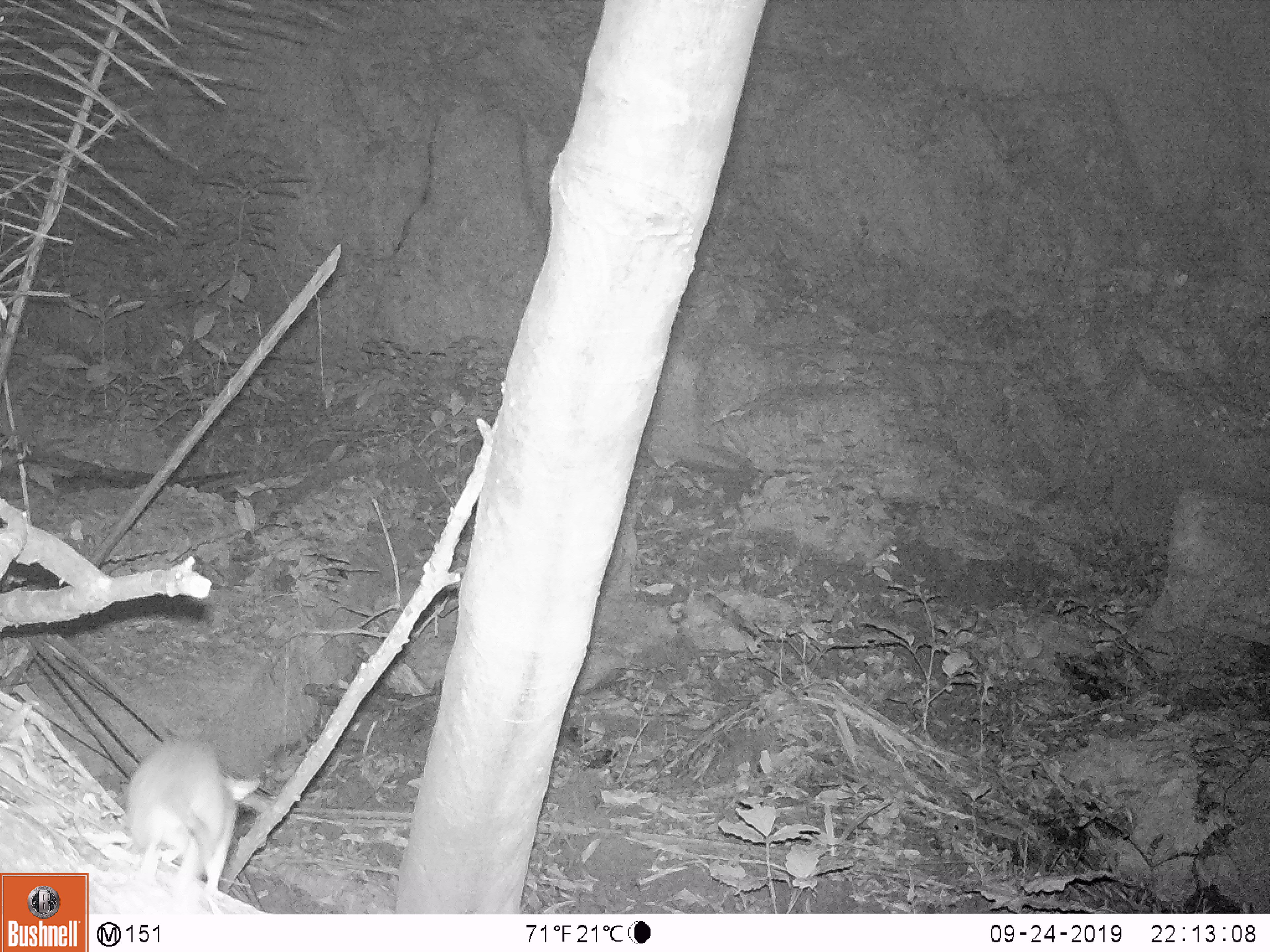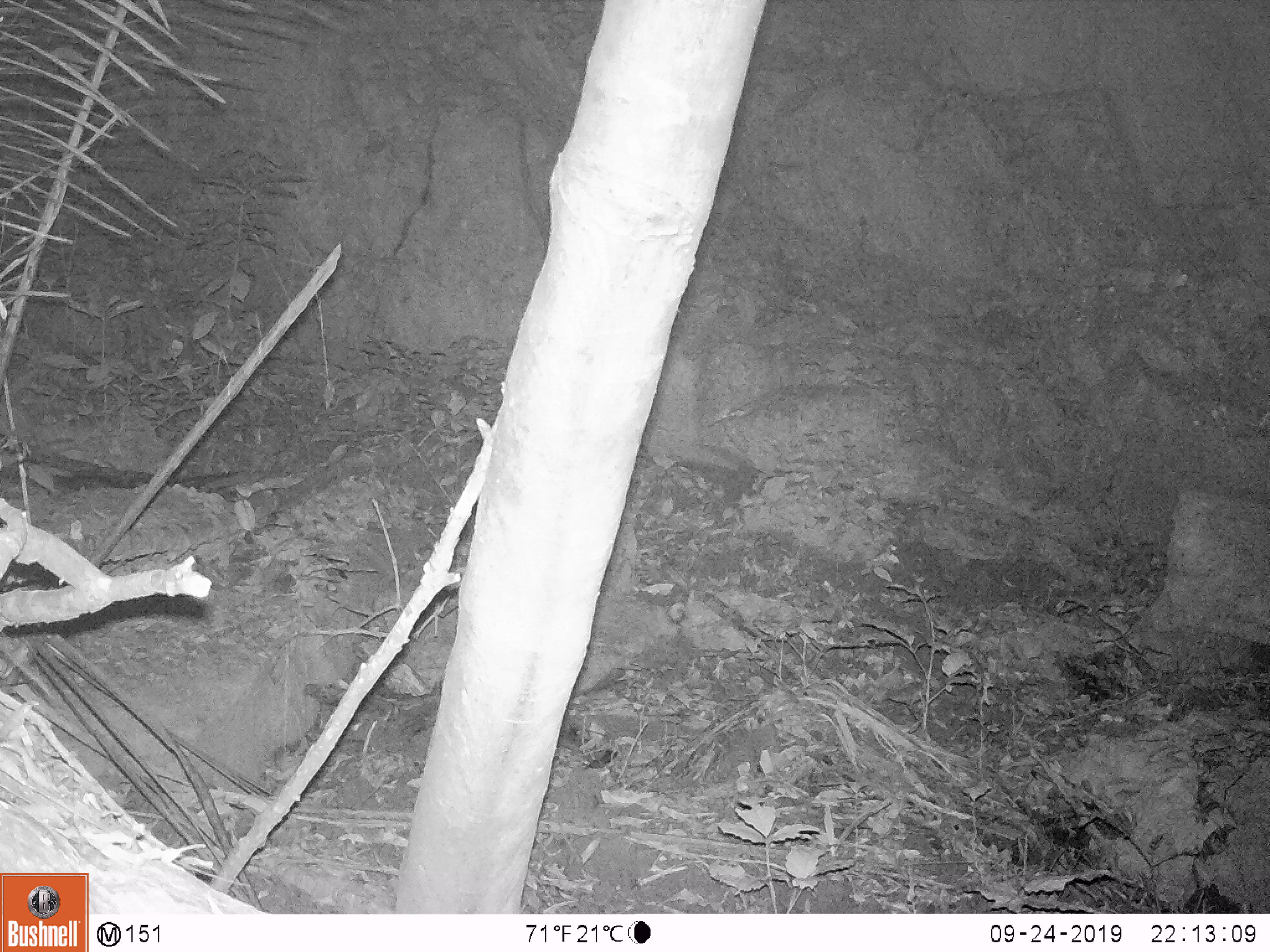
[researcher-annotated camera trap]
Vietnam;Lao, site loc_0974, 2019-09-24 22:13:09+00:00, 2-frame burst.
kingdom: Animalia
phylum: Chordata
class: Mammalia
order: Rodentia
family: Muridae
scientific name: Muridae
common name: old-world mice and rats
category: unidentified murid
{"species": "unidentified murid (old-world mice and rats) (Muridae)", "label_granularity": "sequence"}